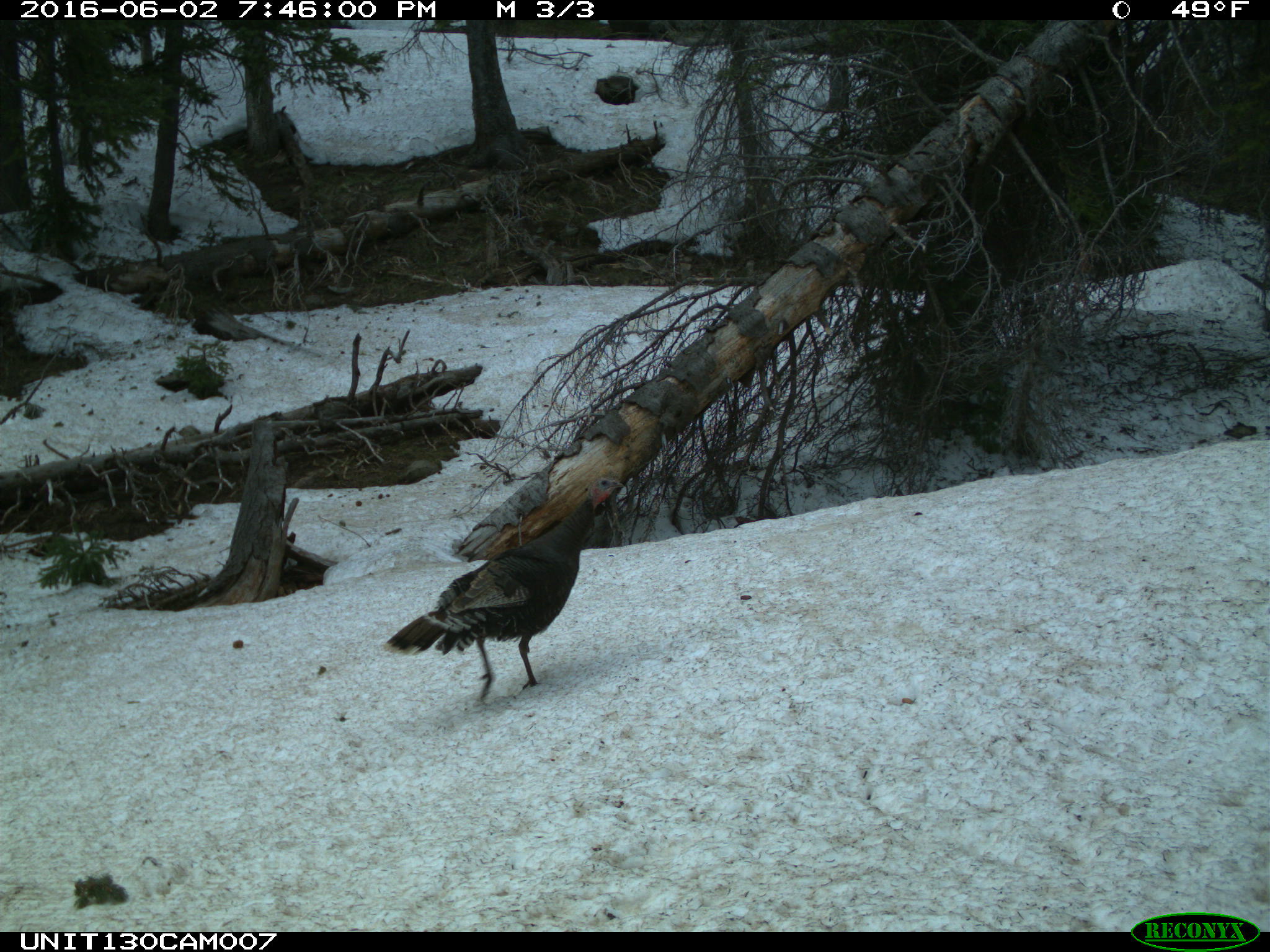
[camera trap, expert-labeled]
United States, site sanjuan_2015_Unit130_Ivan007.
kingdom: Animalia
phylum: Chordata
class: Aves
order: Galliformes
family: Phasianidae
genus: Meleagris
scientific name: Meleagris gallopavo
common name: wild turkey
Meleagris gallopavo (wild turkey).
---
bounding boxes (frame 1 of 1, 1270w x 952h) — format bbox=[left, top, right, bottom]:
animal: bbox=[384, 478, 621, 694]